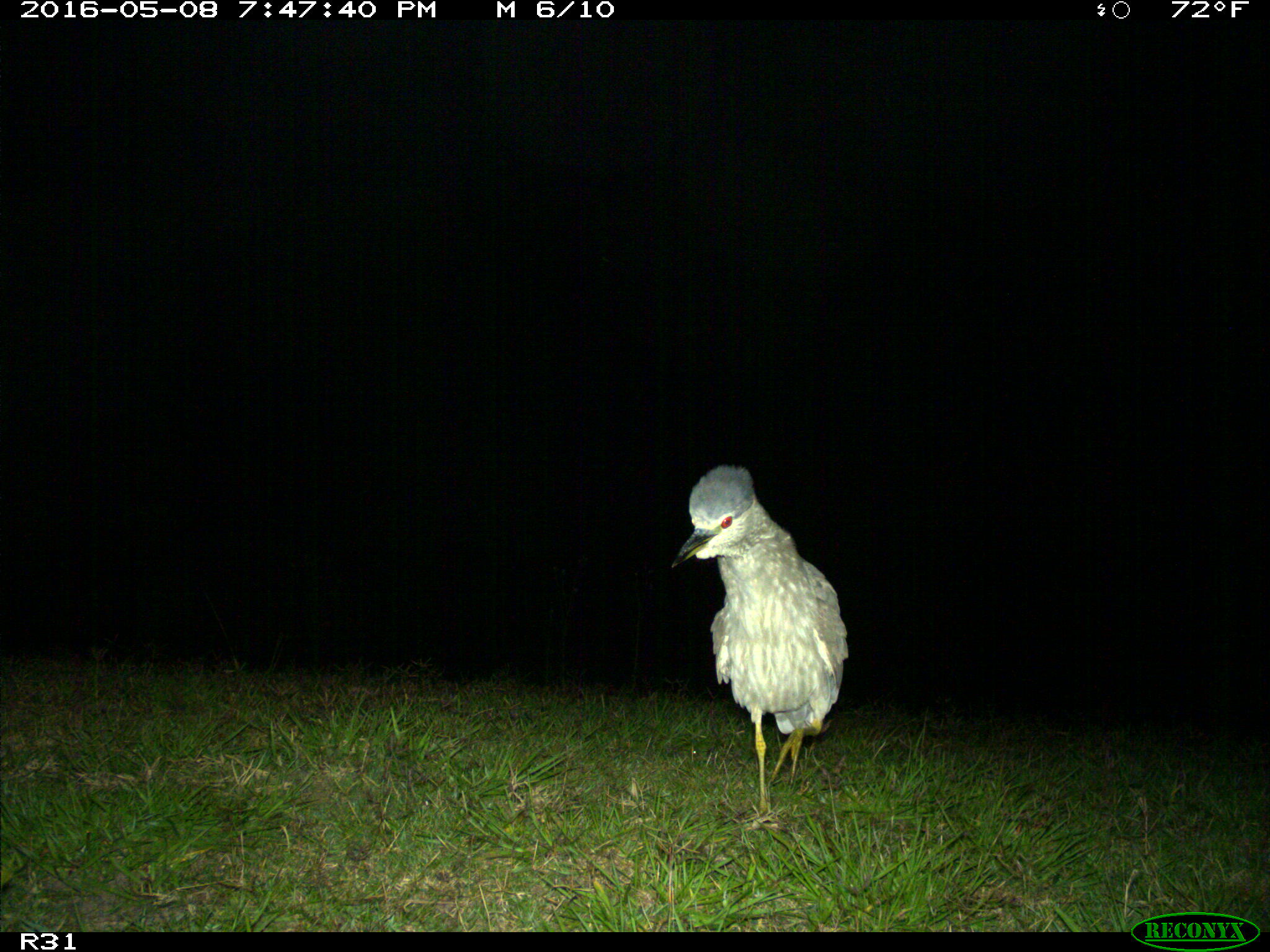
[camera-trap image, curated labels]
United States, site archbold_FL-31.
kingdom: Animalia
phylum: Chordata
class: Aves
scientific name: Aves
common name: birds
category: unidentified bird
Unidentified bird (birds) (Aves).